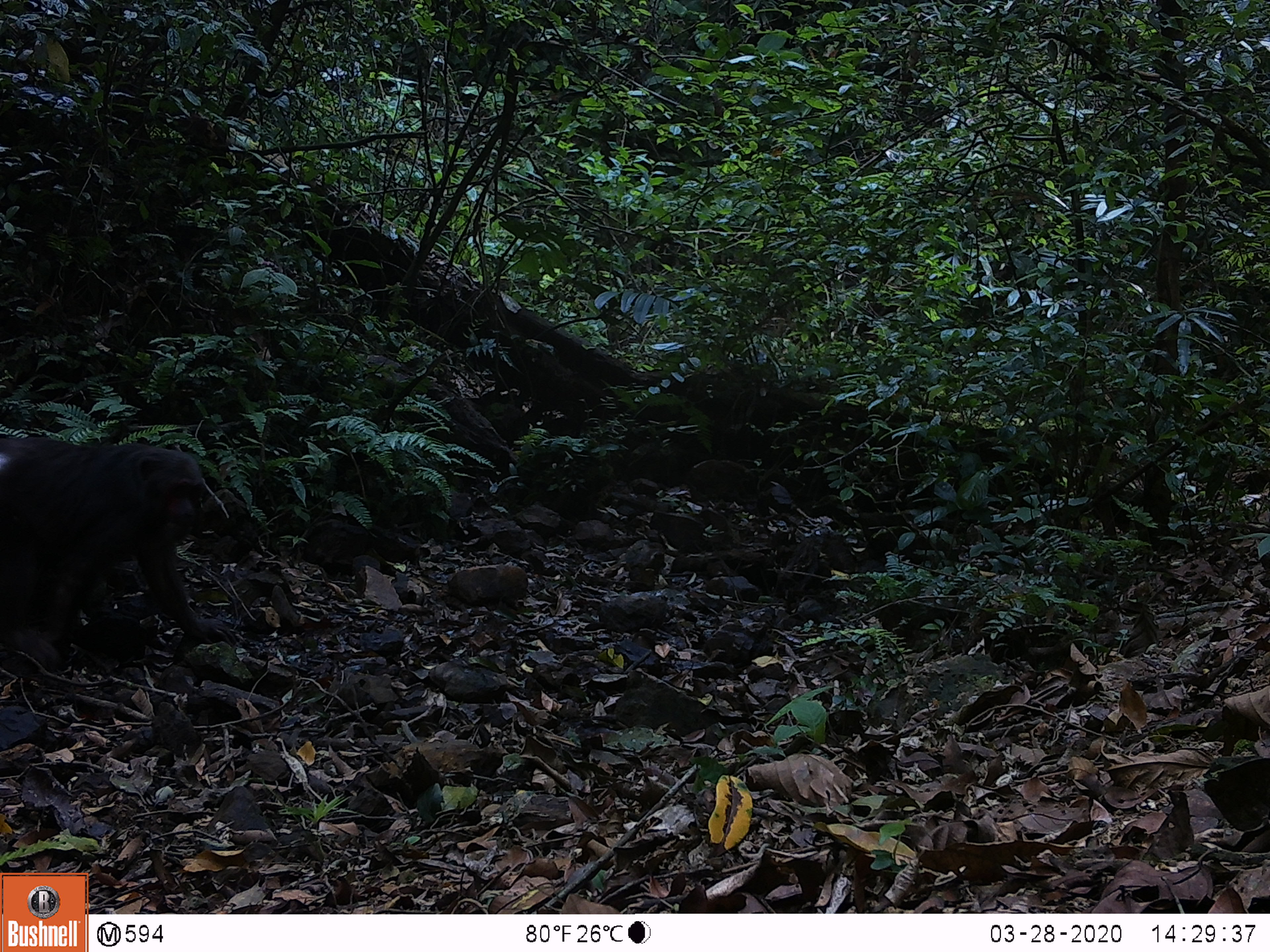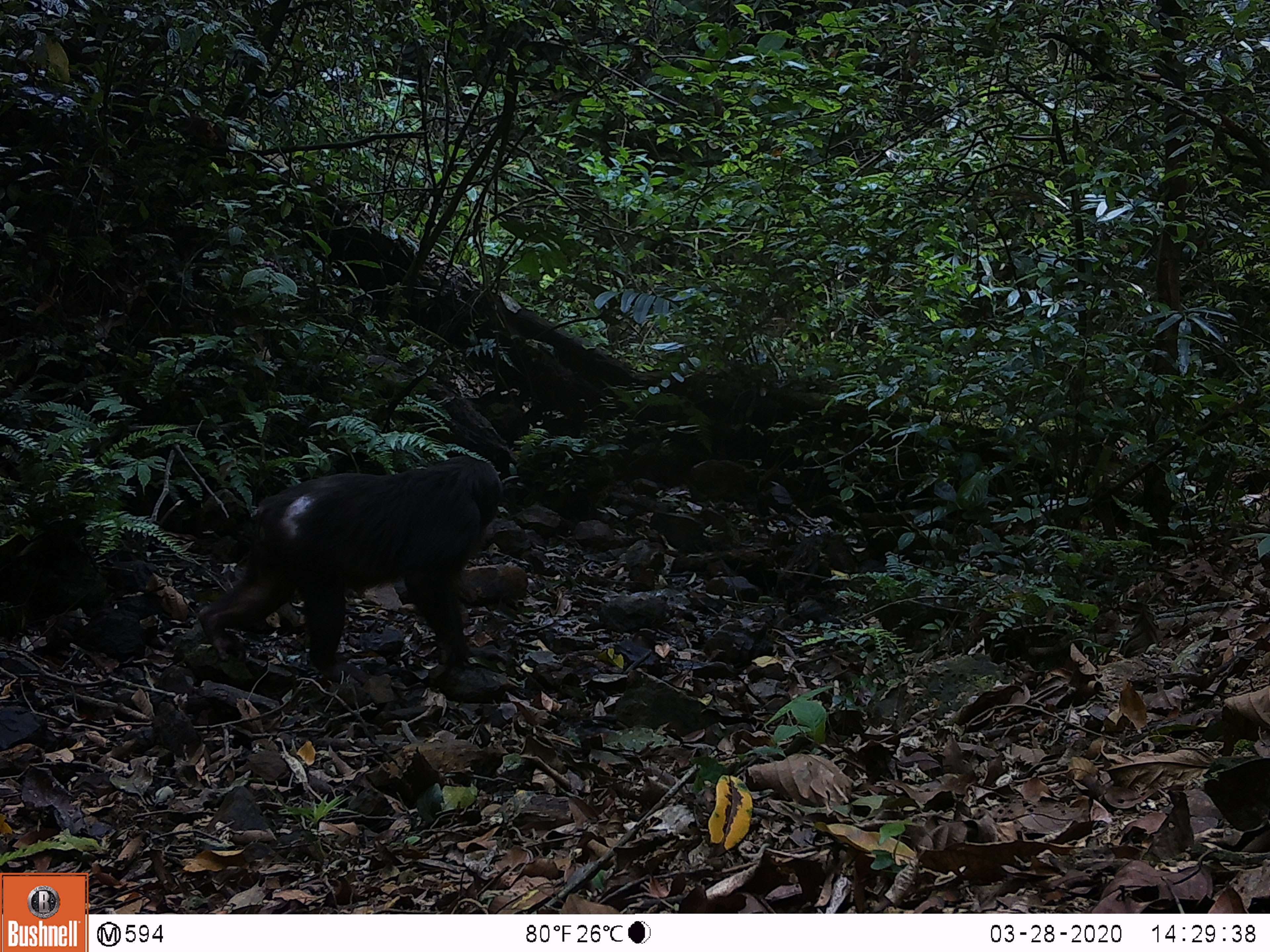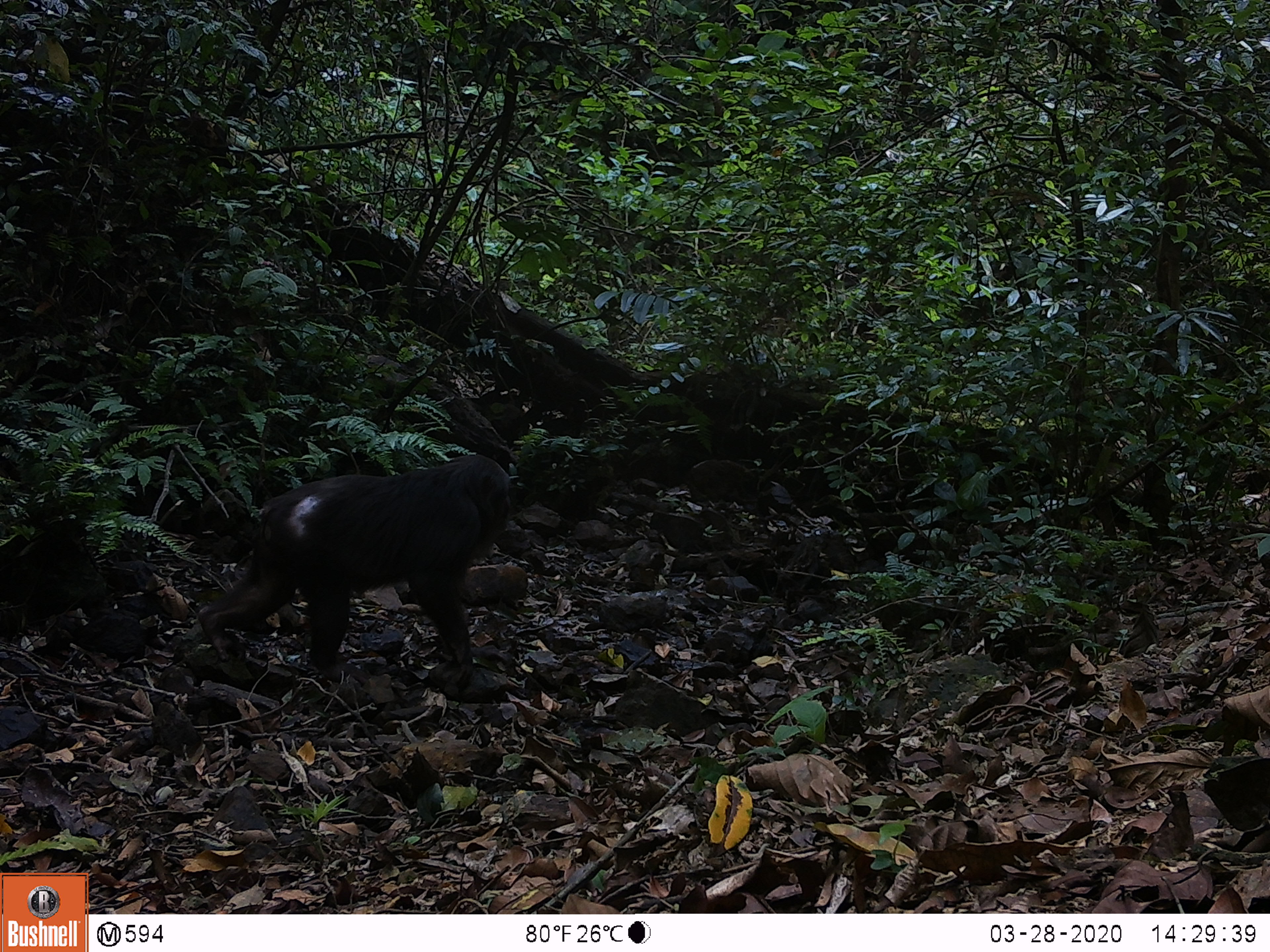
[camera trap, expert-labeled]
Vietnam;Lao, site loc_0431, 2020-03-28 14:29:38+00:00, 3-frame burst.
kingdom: Animalia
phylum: Chordata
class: Mammalia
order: Primates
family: Cercopithecidae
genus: Macaca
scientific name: Macaca arctoides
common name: stump-tailed macaque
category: stump tailed macaque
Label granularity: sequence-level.